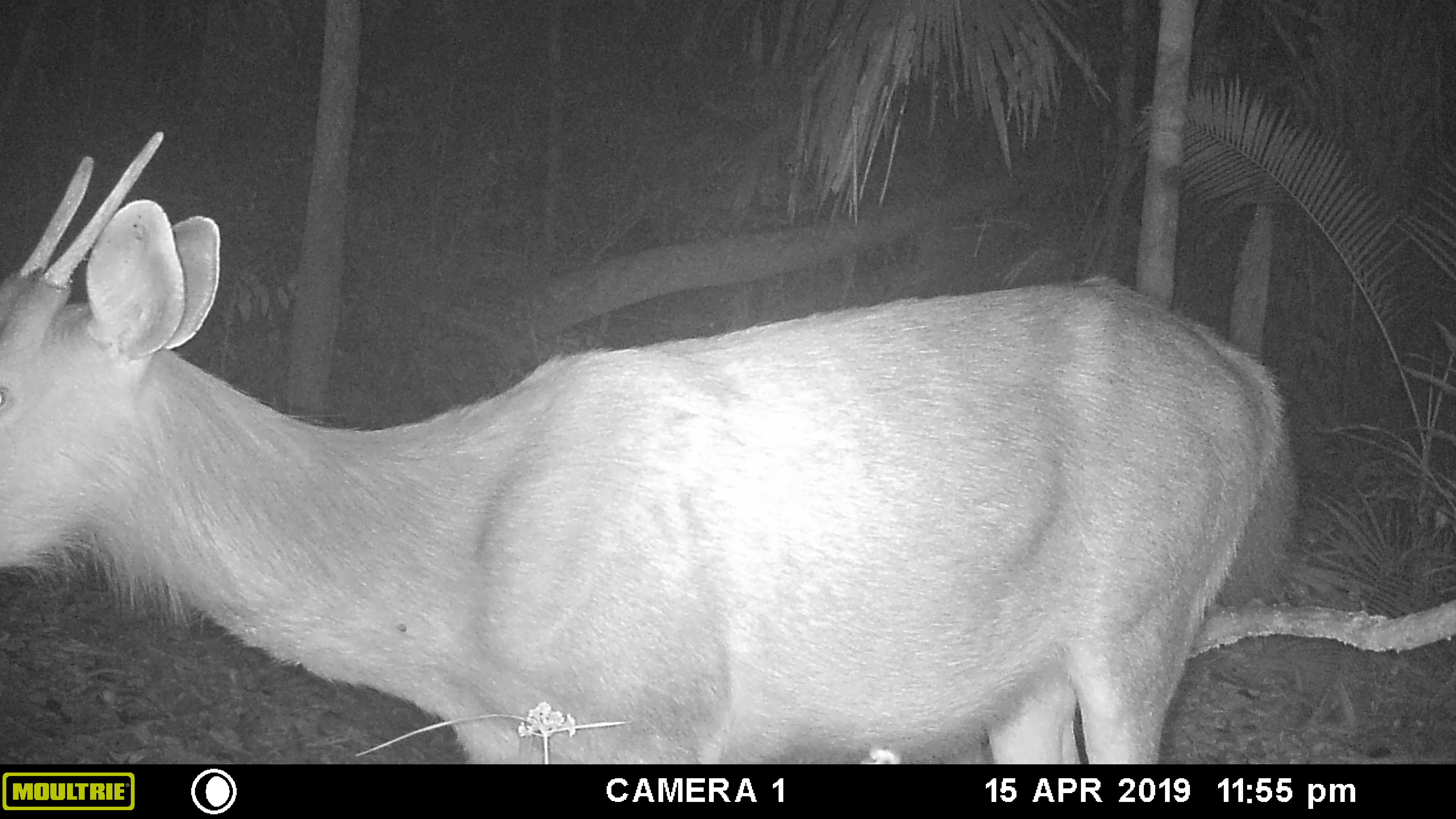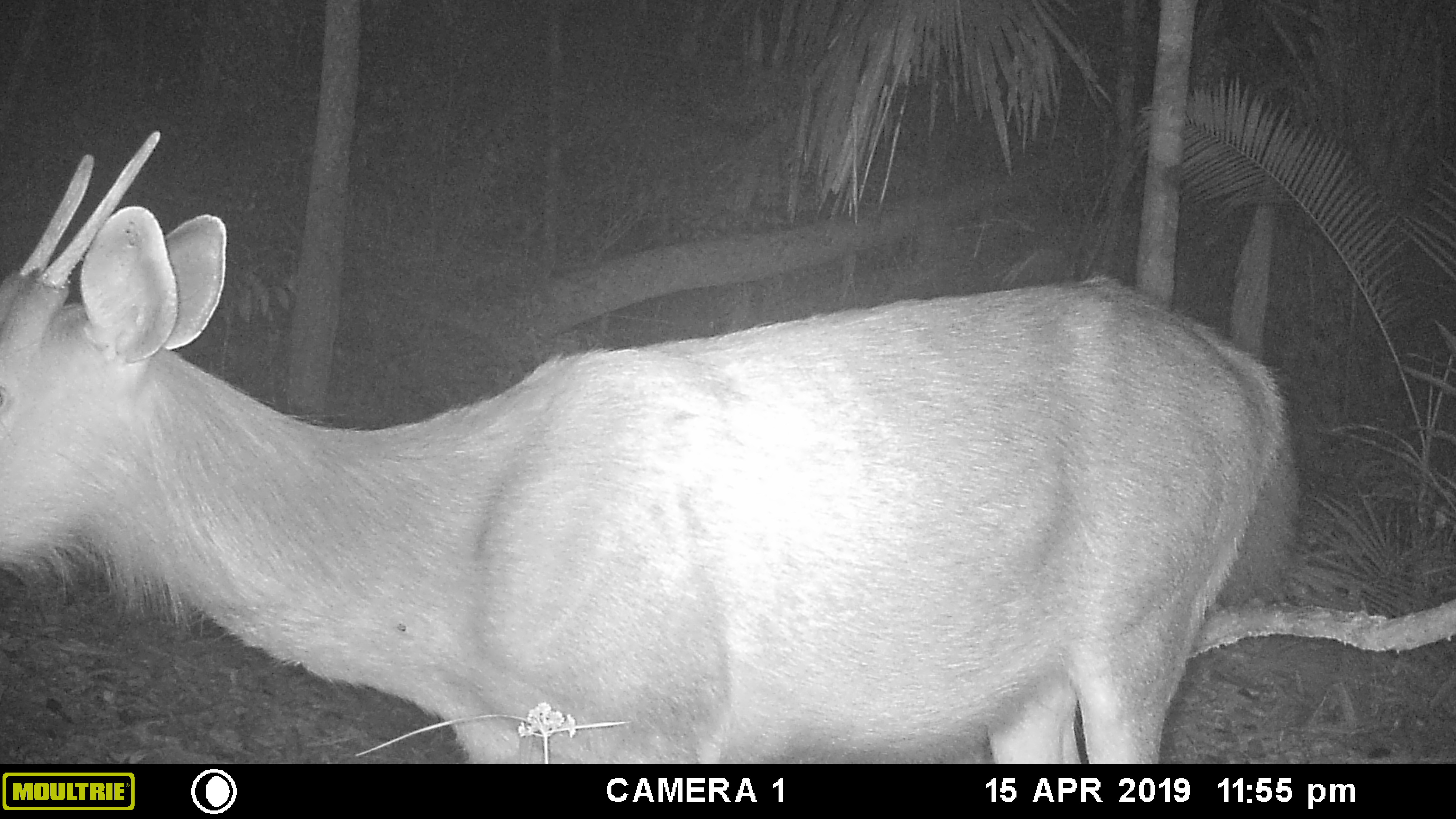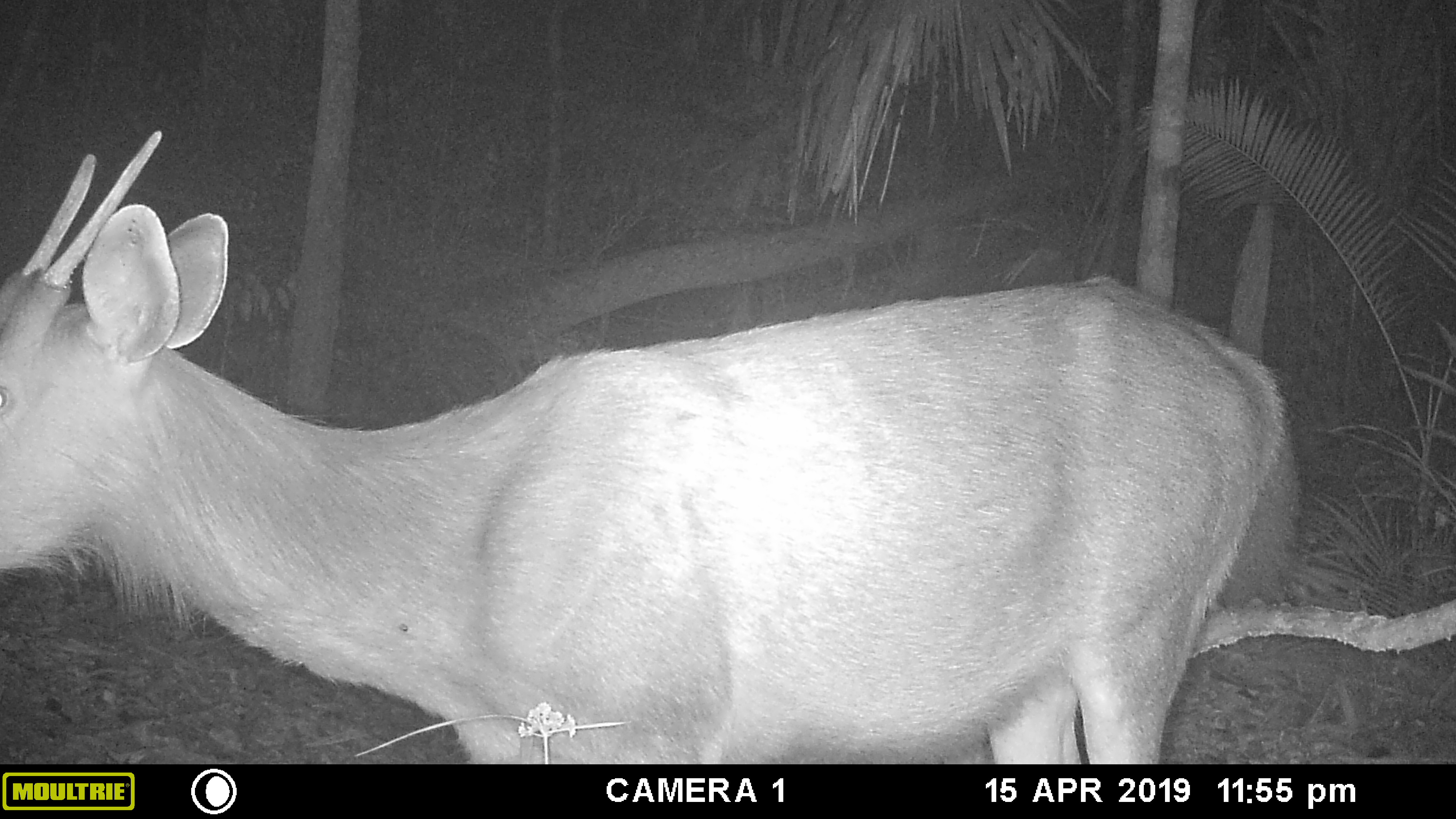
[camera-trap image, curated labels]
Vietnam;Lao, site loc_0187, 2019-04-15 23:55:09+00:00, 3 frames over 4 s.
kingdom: Animalia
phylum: Chordata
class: Mammalia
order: Artiodactyla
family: Cervidae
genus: Rusa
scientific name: Rusa unicolor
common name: sambar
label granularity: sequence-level